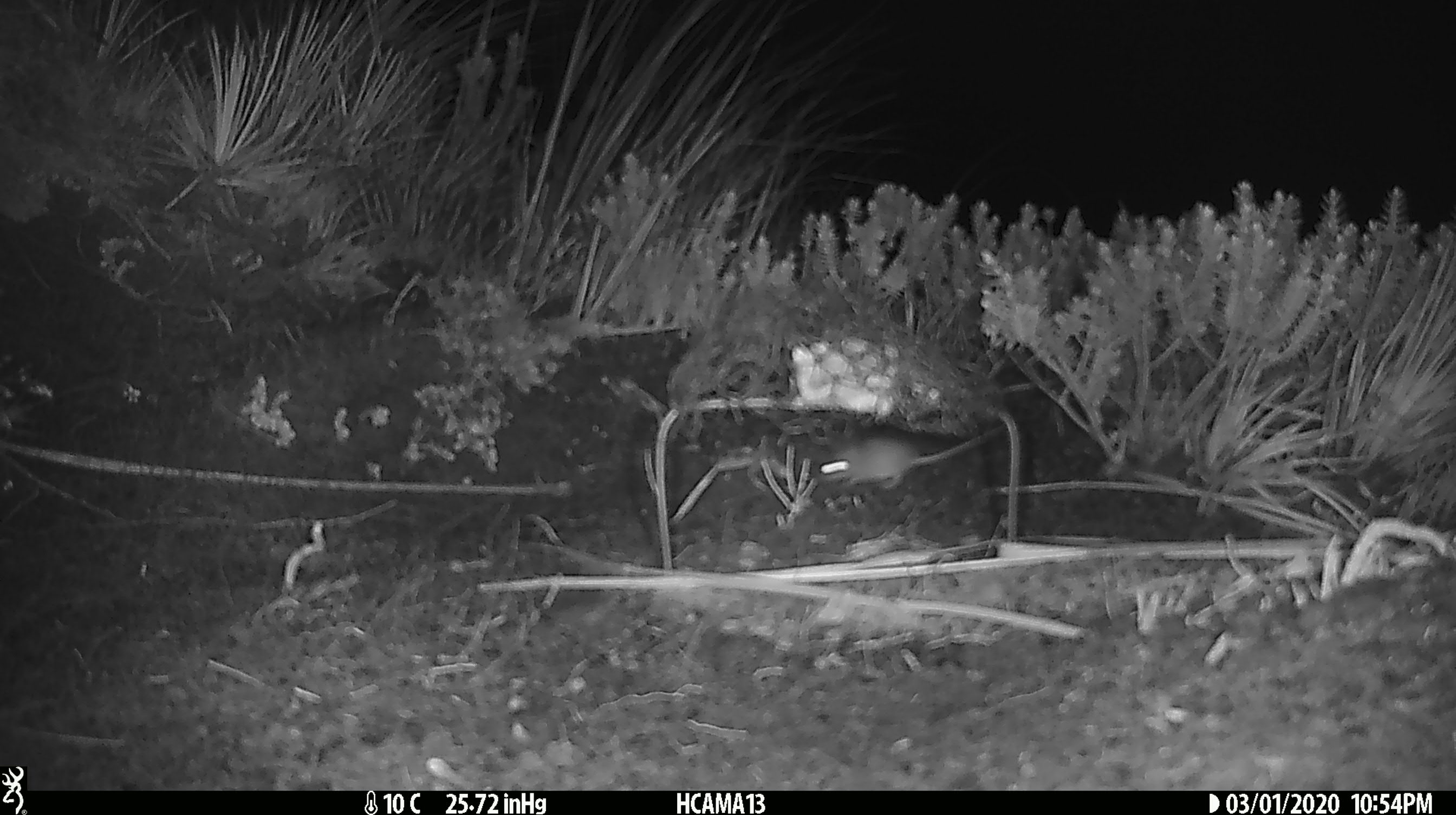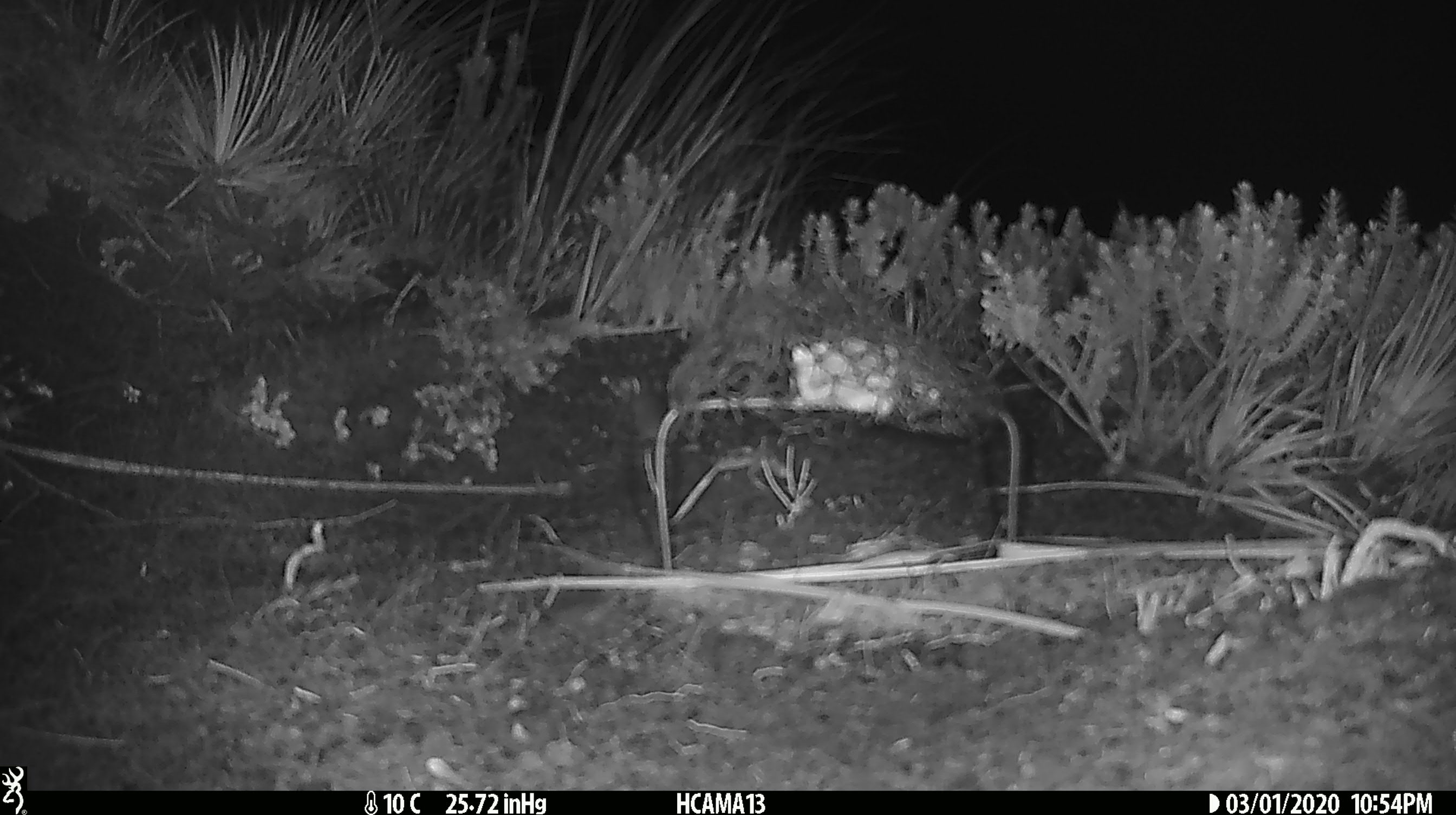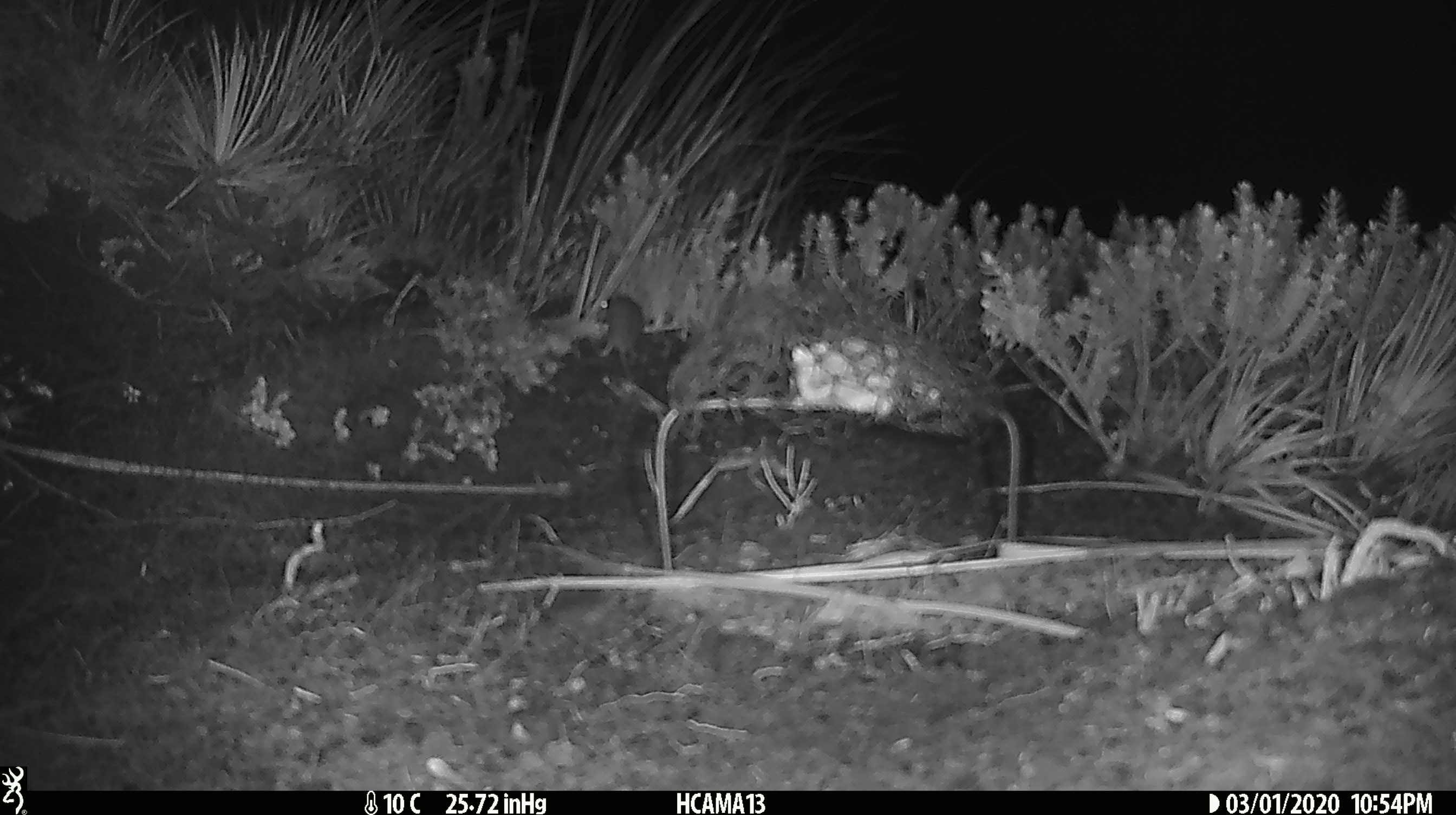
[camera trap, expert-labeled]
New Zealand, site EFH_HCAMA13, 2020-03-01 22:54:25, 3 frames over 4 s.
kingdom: Animalia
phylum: Chordata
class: Mammalia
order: Rodentia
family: Muridae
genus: Mus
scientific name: Mus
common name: mouse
Mouse (Mus).